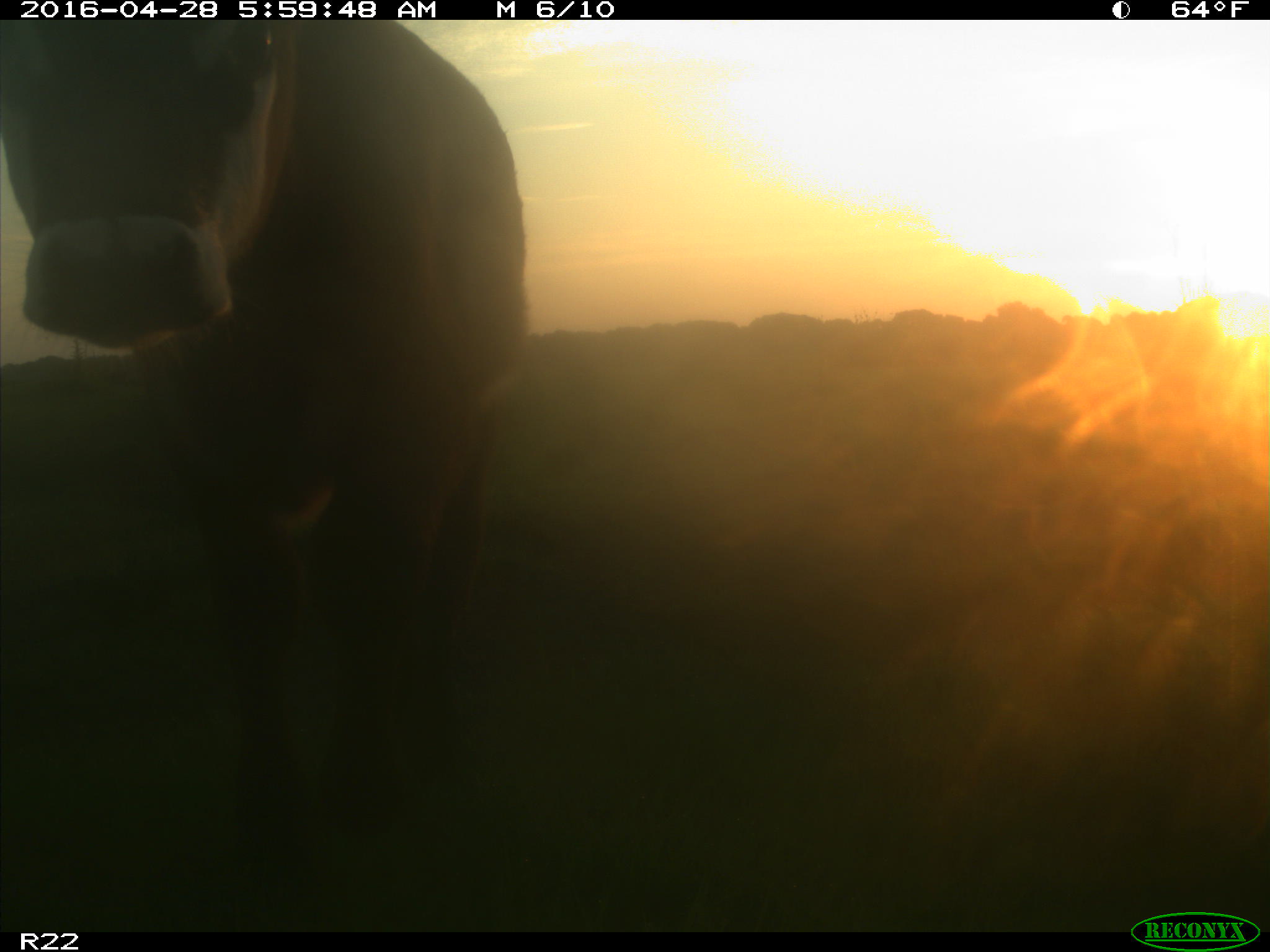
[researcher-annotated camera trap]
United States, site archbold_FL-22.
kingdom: Animalia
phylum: Chordata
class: Mammalia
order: Artiodactyla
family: Bovidae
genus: Bos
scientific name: Bos taurus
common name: domestic cow